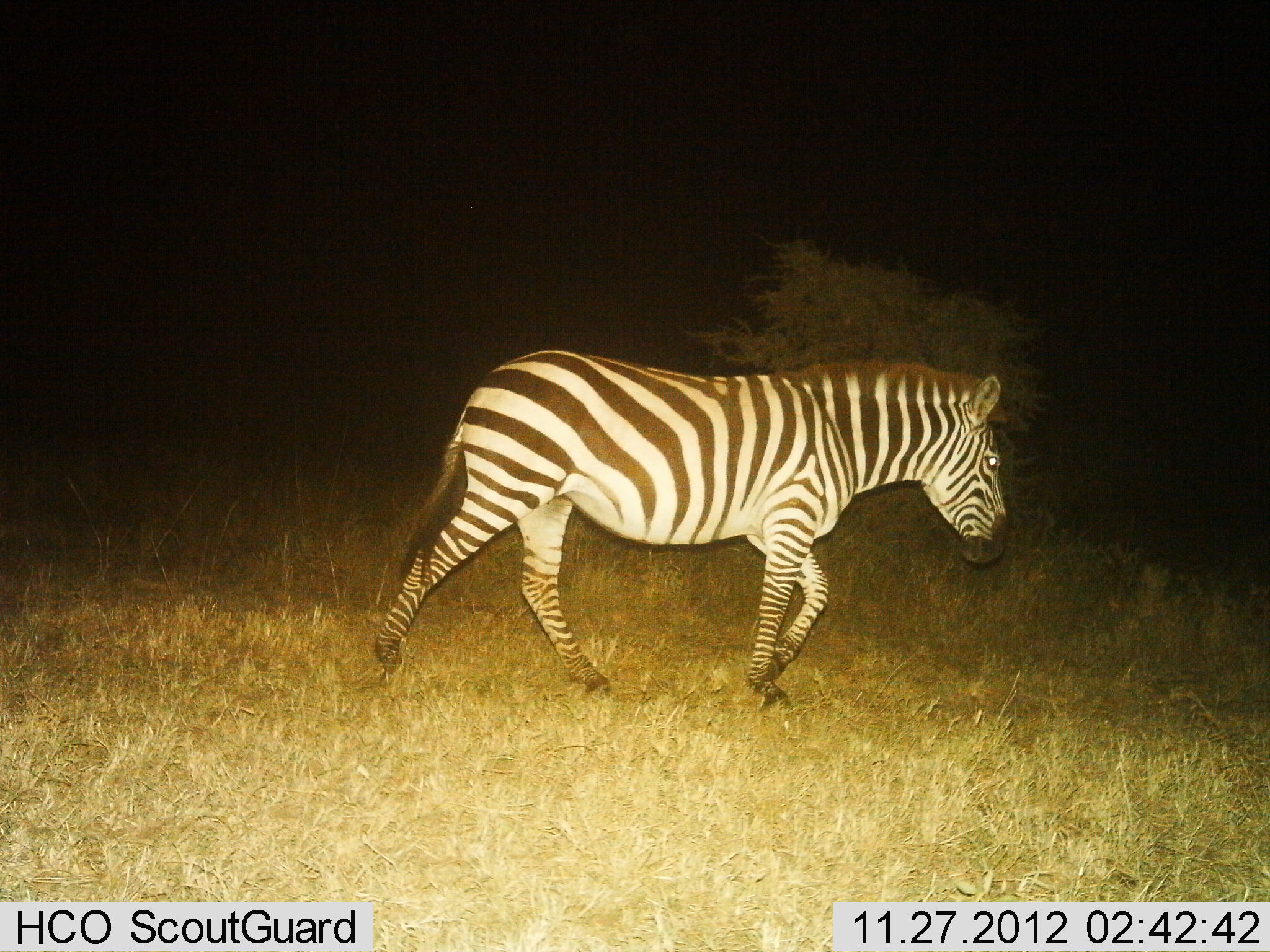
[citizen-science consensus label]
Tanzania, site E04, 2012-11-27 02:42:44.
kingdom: Animalia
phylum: Chordata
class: Mammalia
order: Perissodactyla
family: Equidae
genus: Equus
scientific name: Equus quagga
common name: plains zebra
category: zebra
Zebra (plains zebra) (Equus quagga), count 1. Behavior (volunteer vote fractions): standing 23%, resting 0%, moving 77%, interacting 0%. Young present (vote fraction): 0%. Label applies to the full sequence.